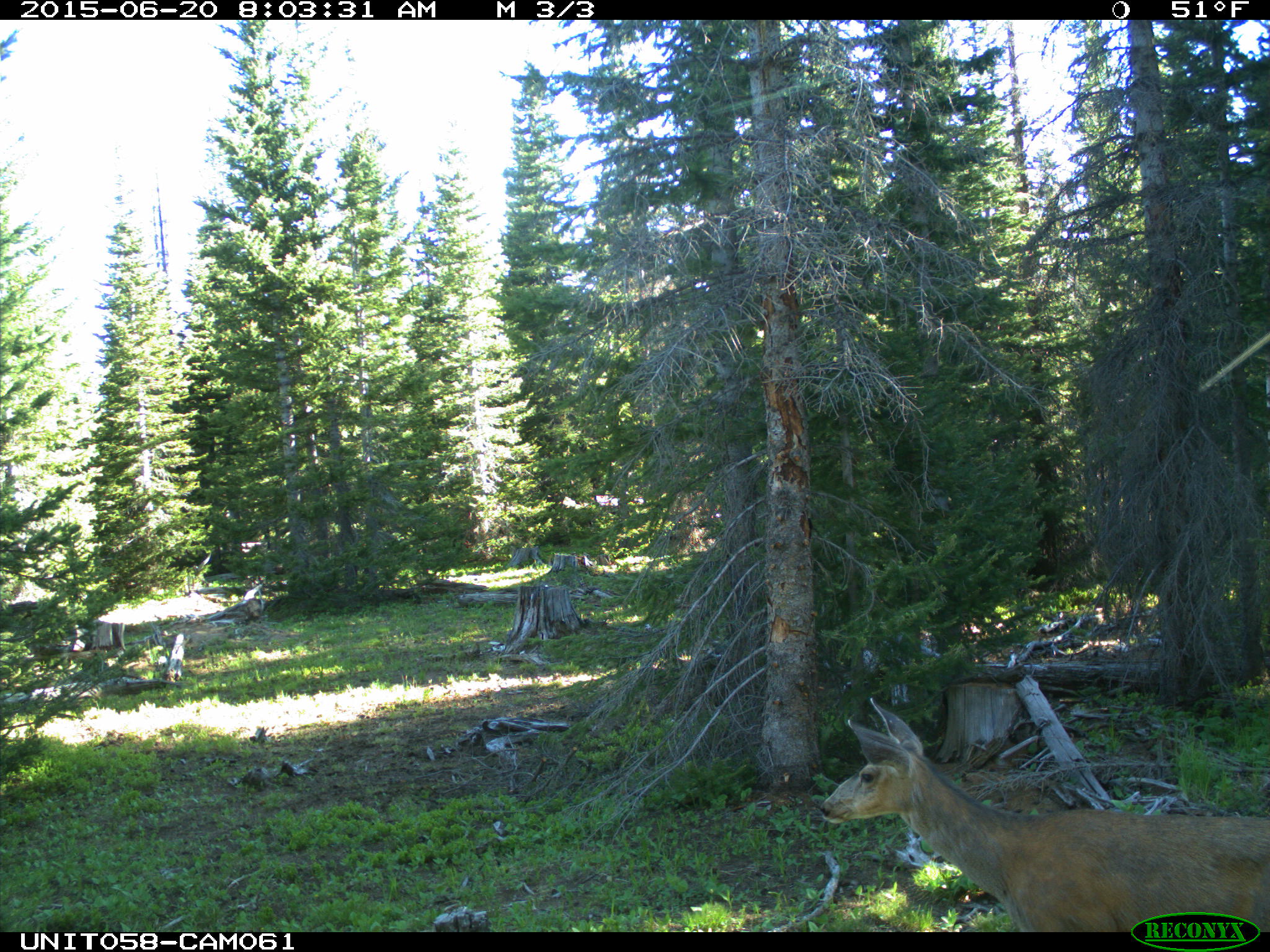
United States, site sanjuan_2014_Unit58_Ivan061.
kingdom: Animalia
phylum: Chordata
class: Mammalia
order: Artiodactyla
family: Cervidae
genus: Odocoileus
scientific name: Odocoileus hemionus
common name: mule deer